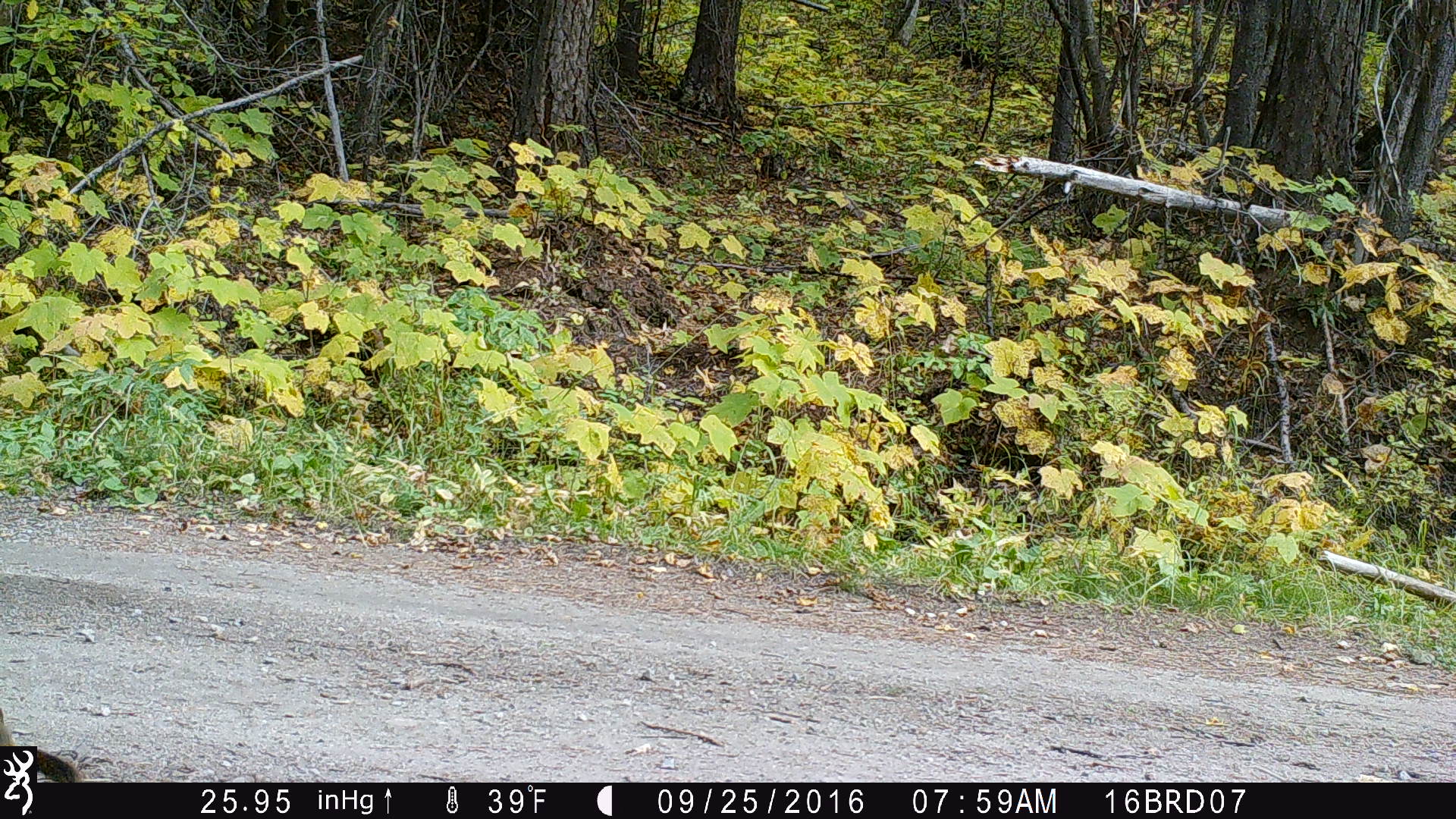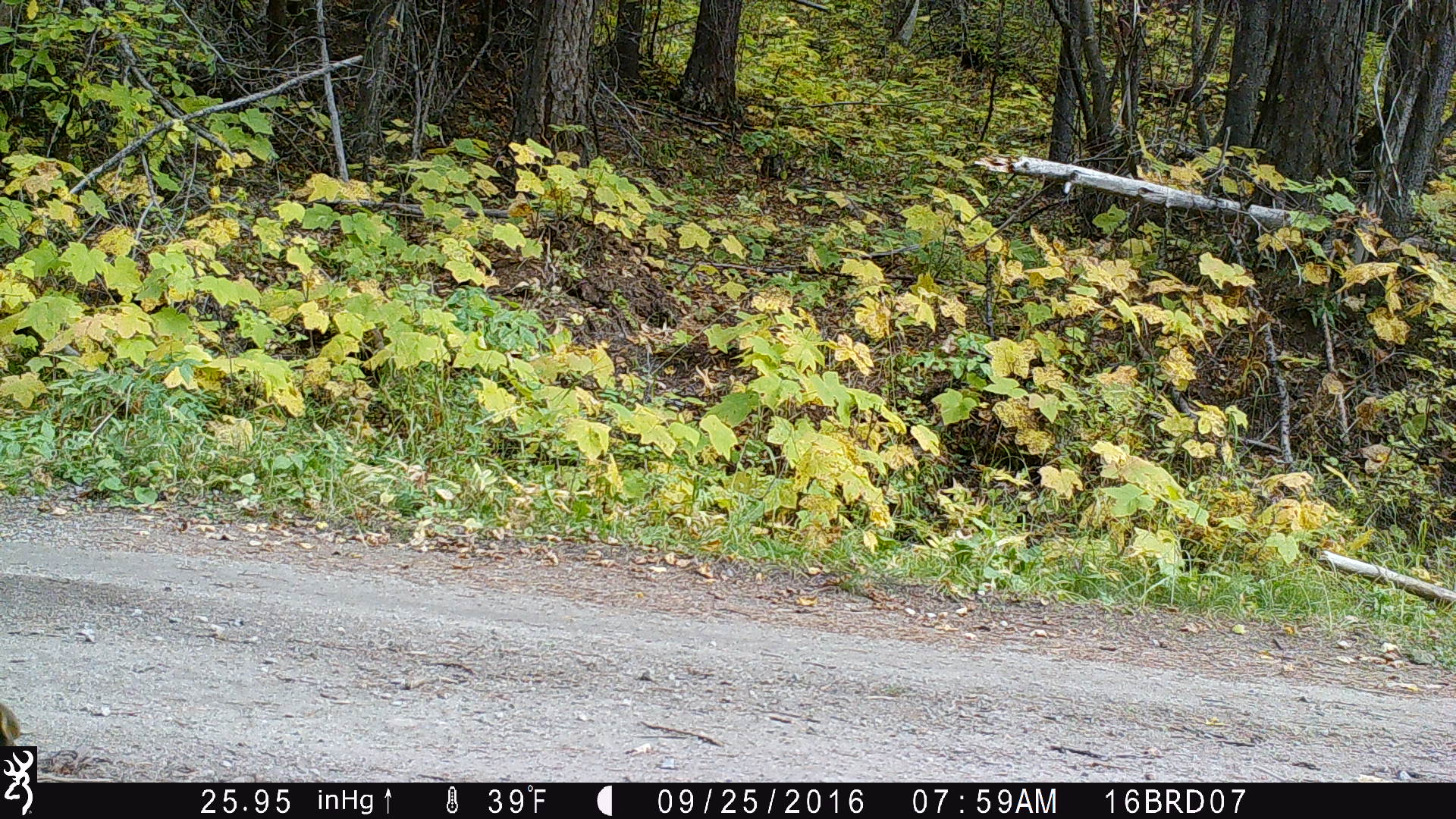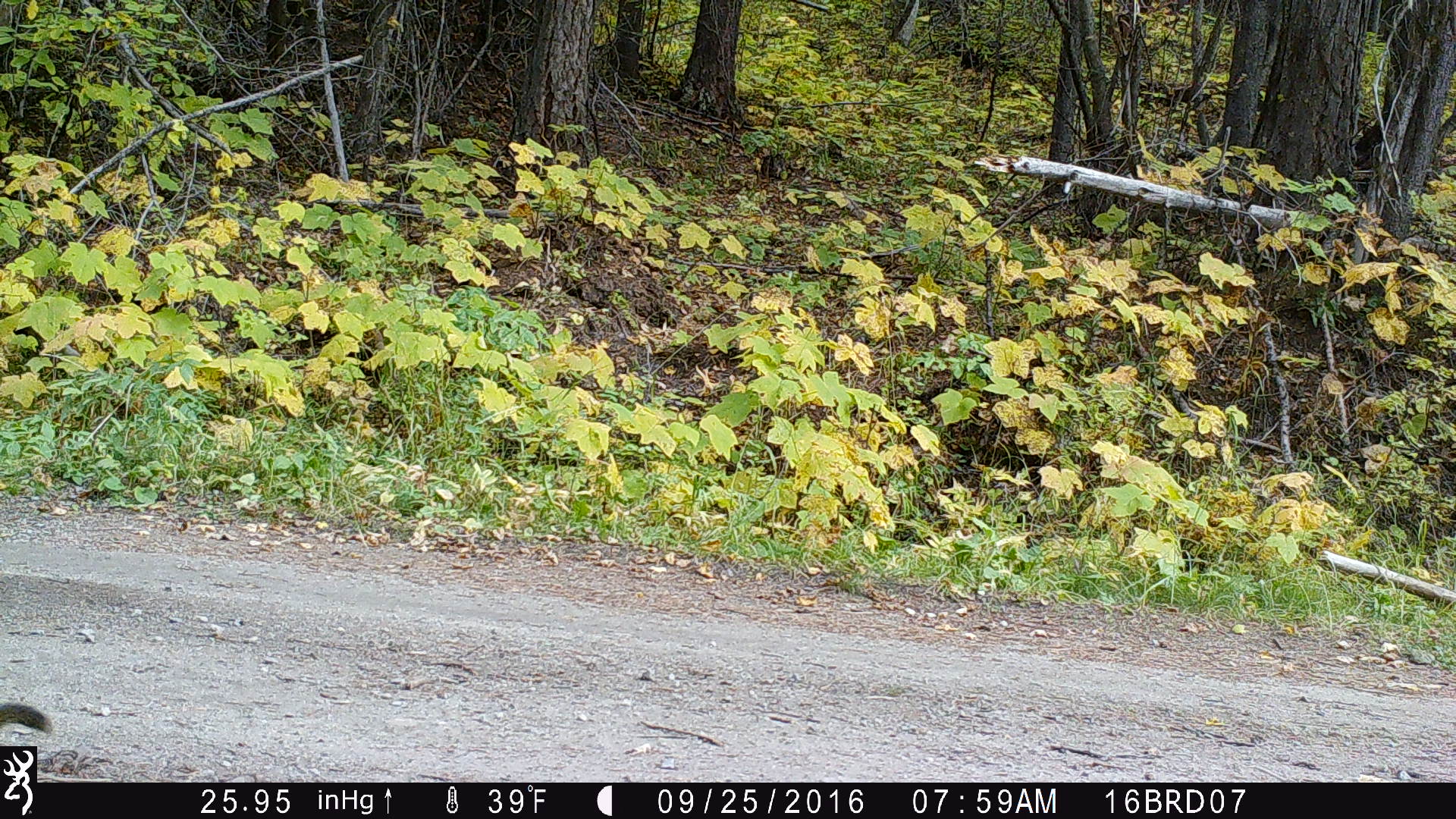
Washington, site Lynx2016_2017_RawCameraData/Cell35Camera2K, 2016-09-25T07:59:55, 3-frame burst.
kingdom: Animalia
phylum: Chordata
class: Mammalia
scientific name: Mammalia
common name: small mammal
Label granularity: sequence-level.